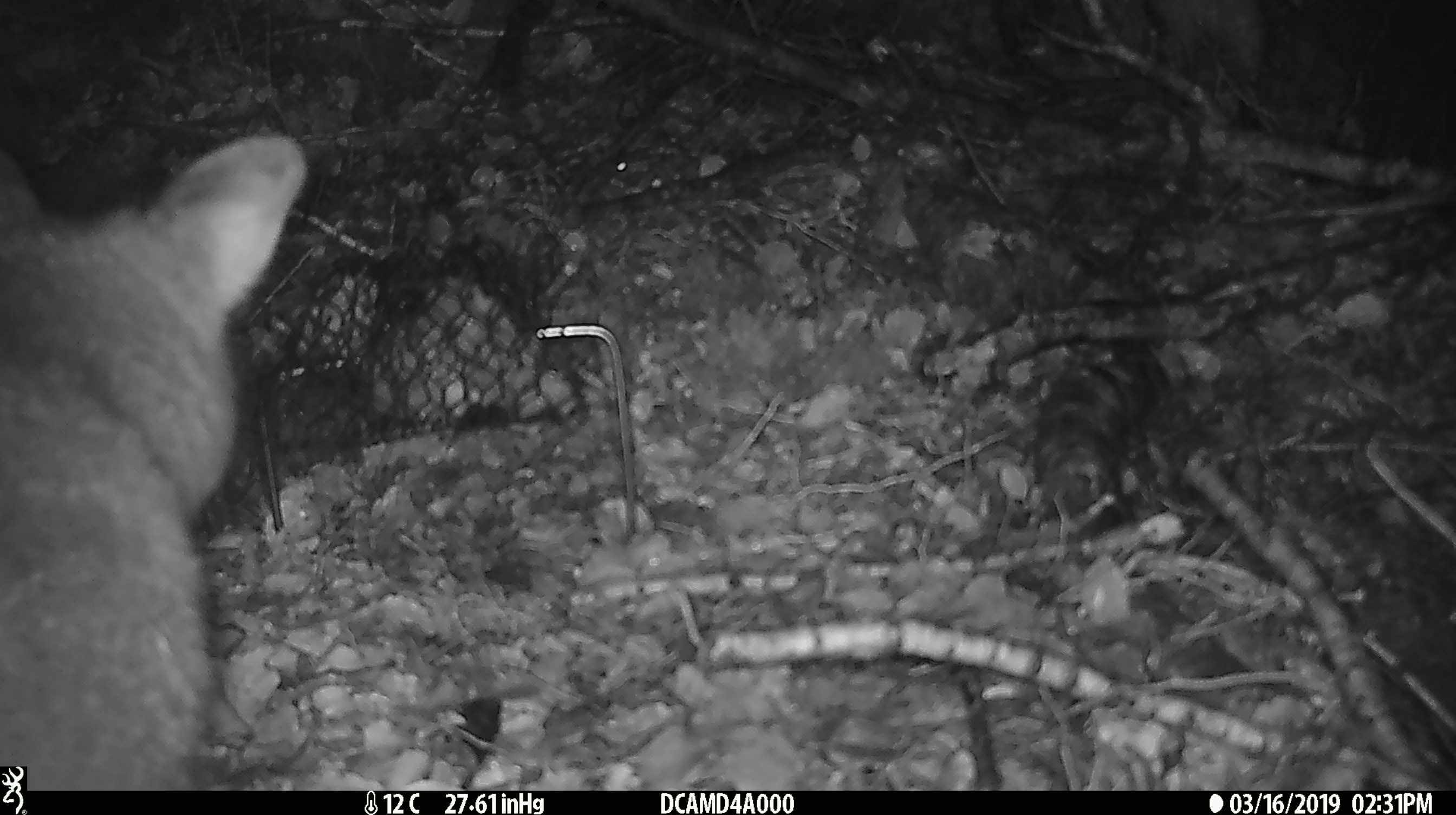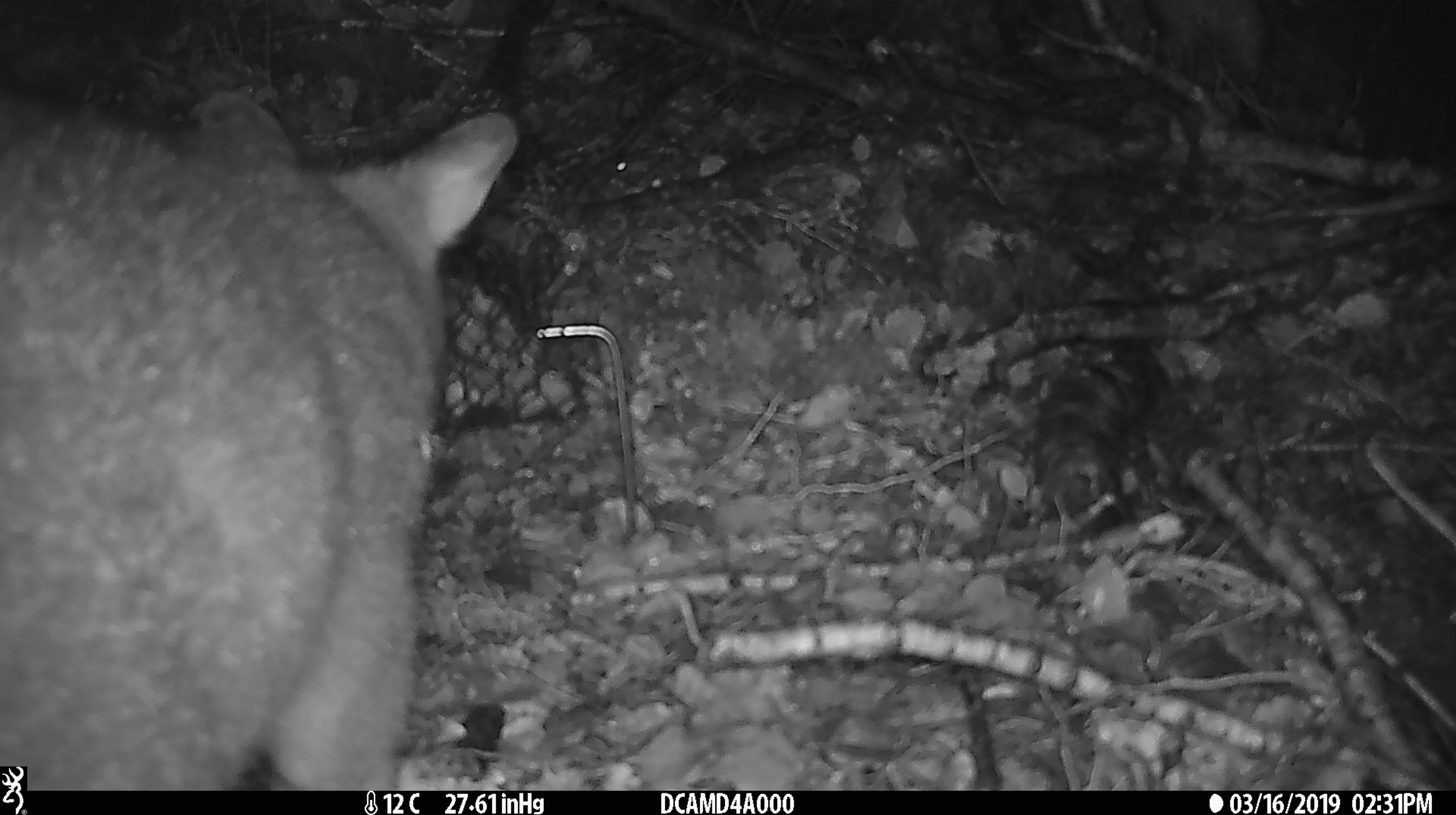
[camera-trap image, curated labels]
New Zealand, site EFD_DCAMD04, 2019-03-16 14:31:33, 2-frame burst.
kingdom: Animalia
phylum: Chordata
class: Mammalia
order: Diprotodontia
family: Phalangeridae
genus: Trichosurus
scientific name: Trichosurus vulpecula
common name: common brushtail possum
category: possum